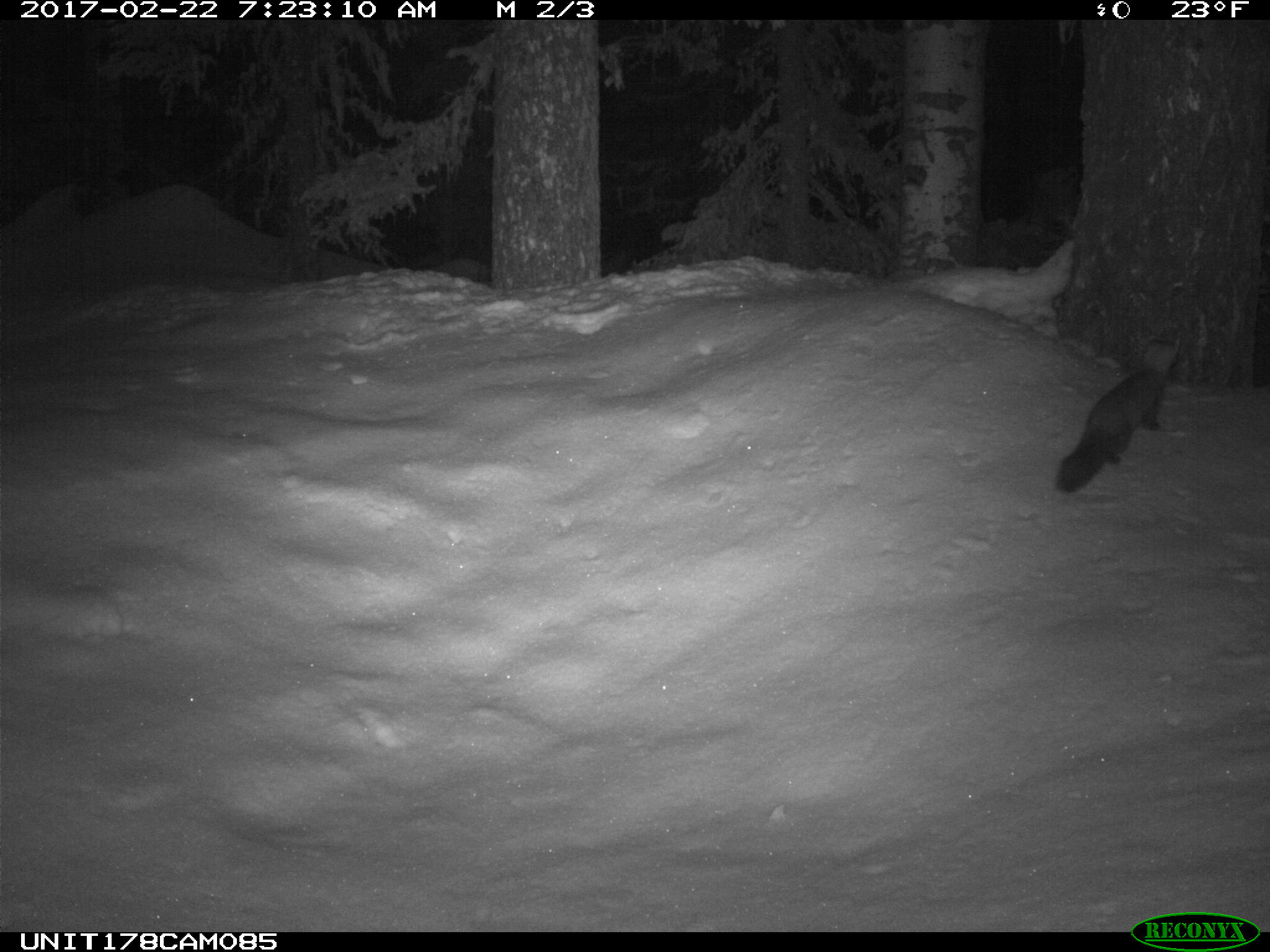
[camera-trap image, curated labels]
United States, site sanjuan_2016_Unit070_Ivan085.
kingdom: Animalia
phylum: Chordata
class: Mammalia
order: Carnivora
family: Mustelidae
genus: Martes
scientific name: Martes americana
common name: american marten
Martes americana (american marten).